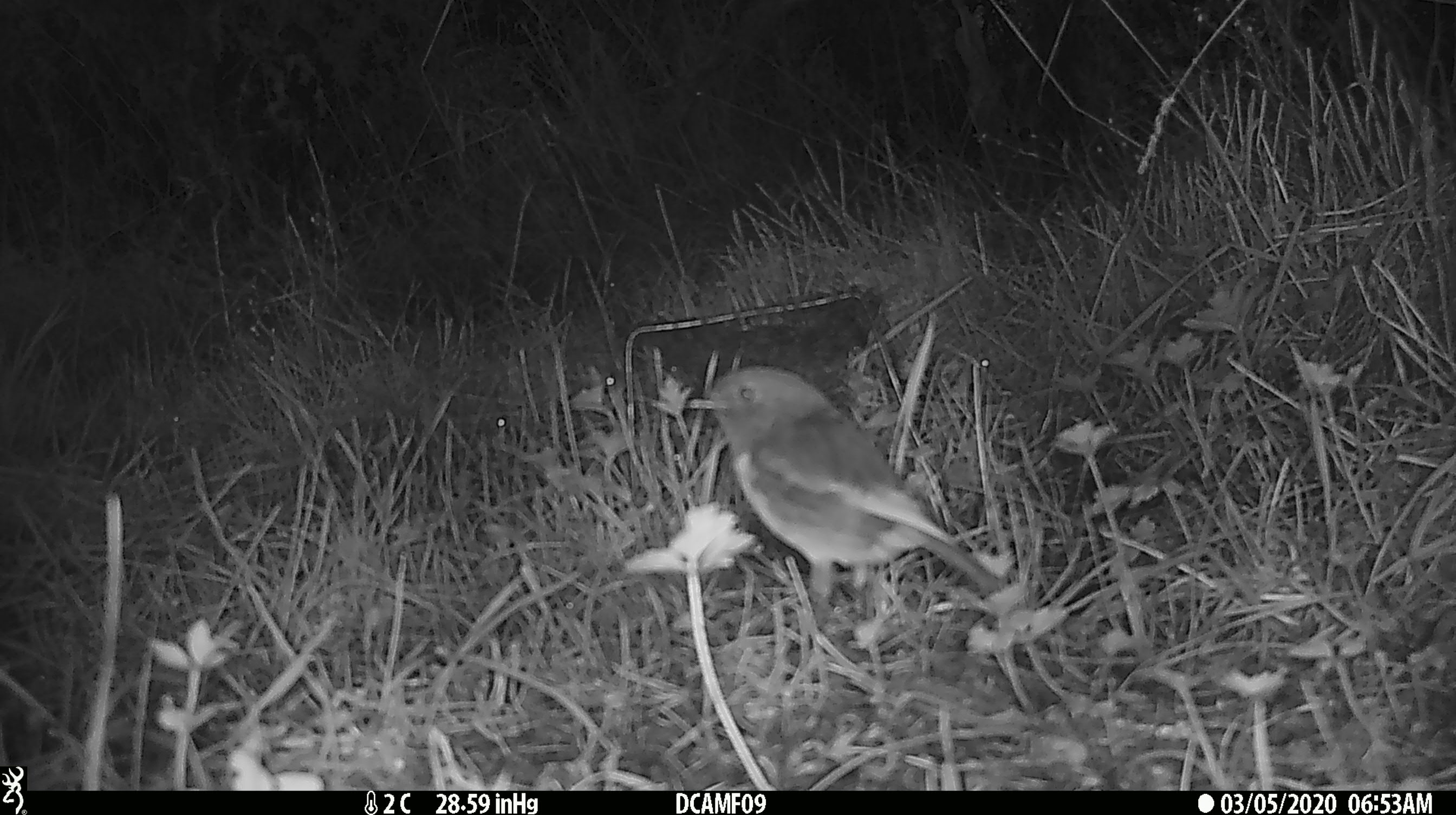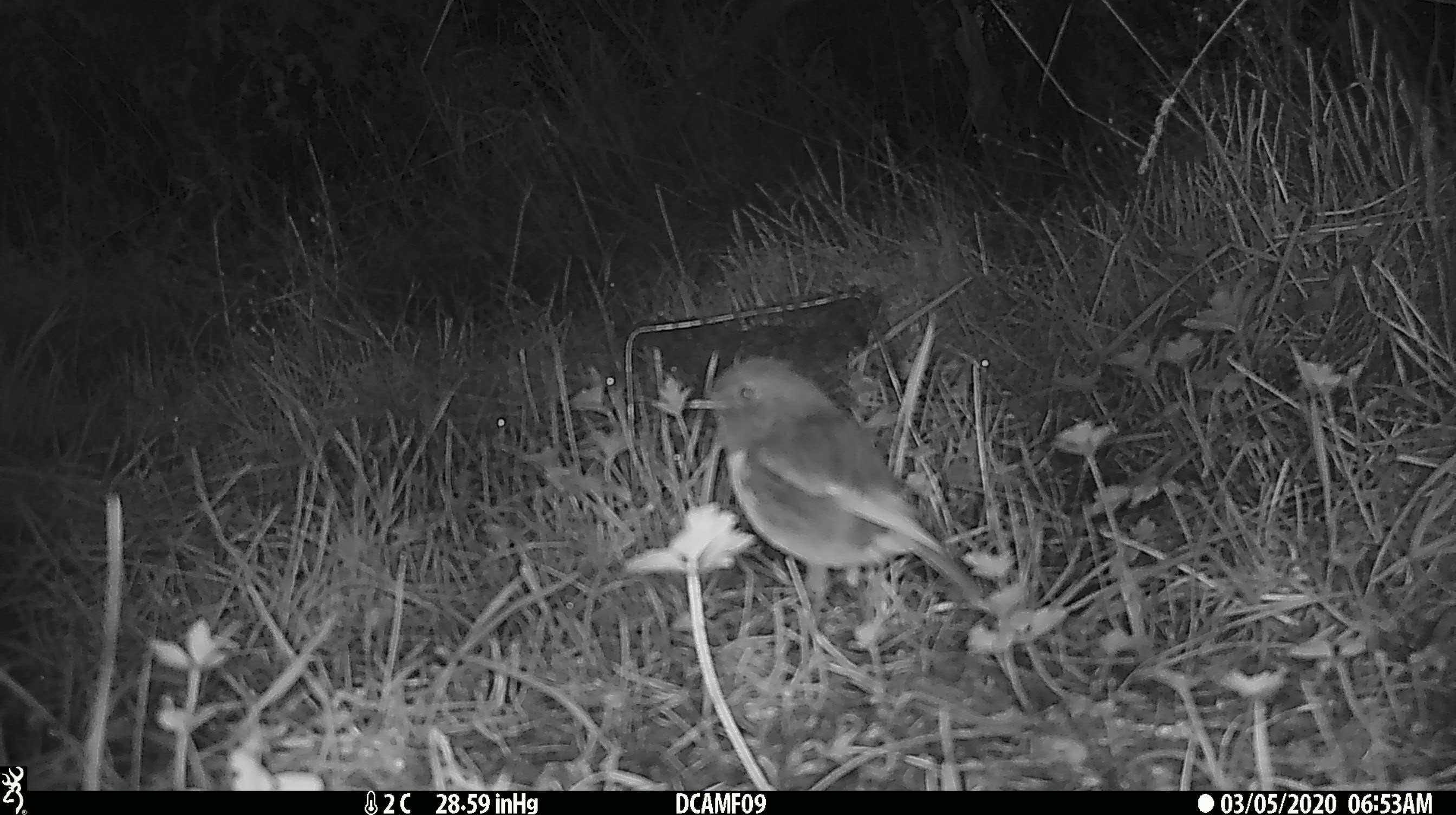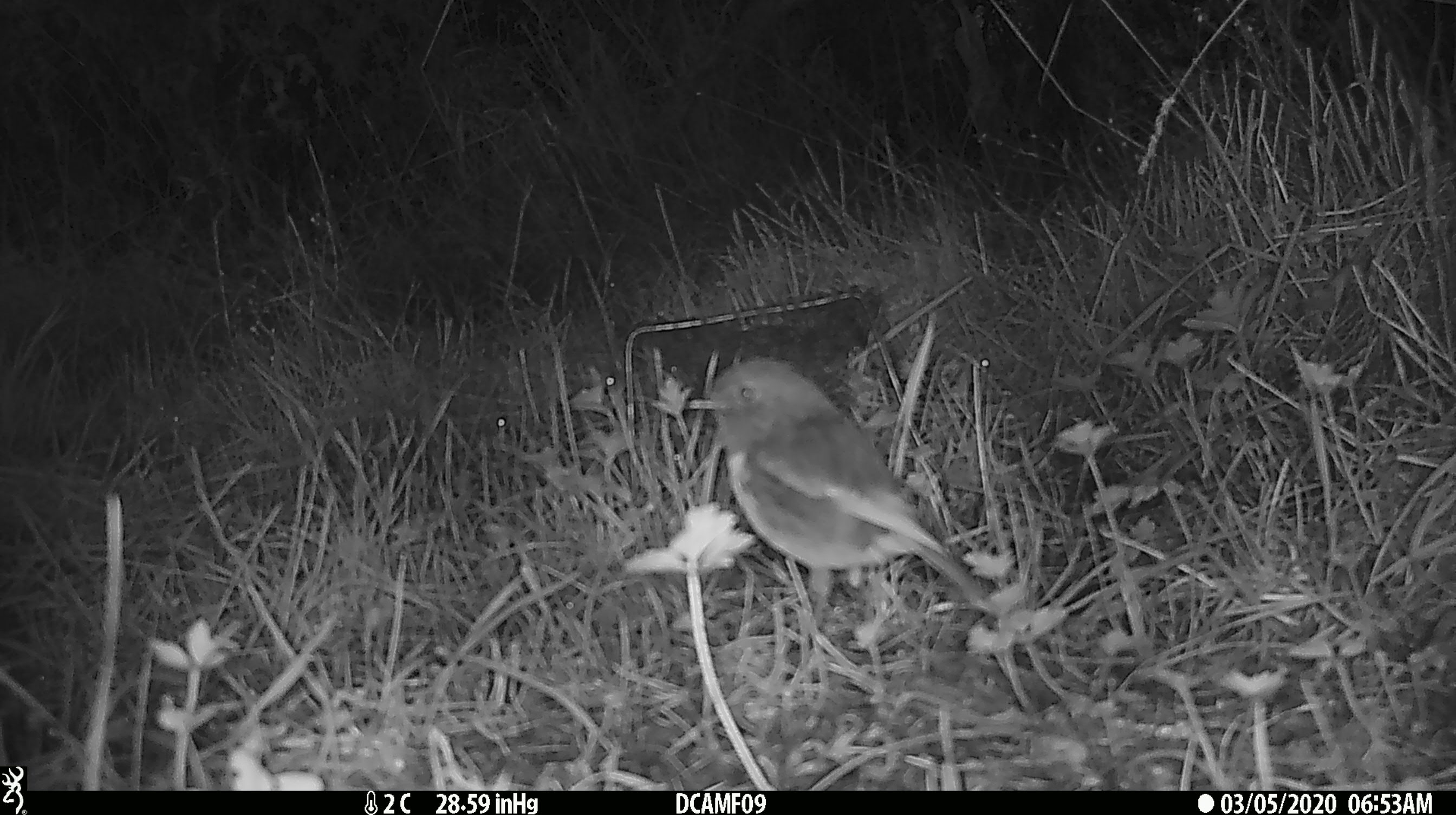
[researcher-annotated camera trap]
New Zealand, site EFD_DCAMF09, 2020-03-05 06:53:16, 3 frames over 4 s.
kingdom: Animalia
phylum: Chordata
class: Aves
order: Passeriformes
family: Petroicidae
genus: Petroica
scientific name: Petroica australis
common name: new zealand robin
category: robin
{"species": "robin (new zealand robin) (Petroica australis)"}